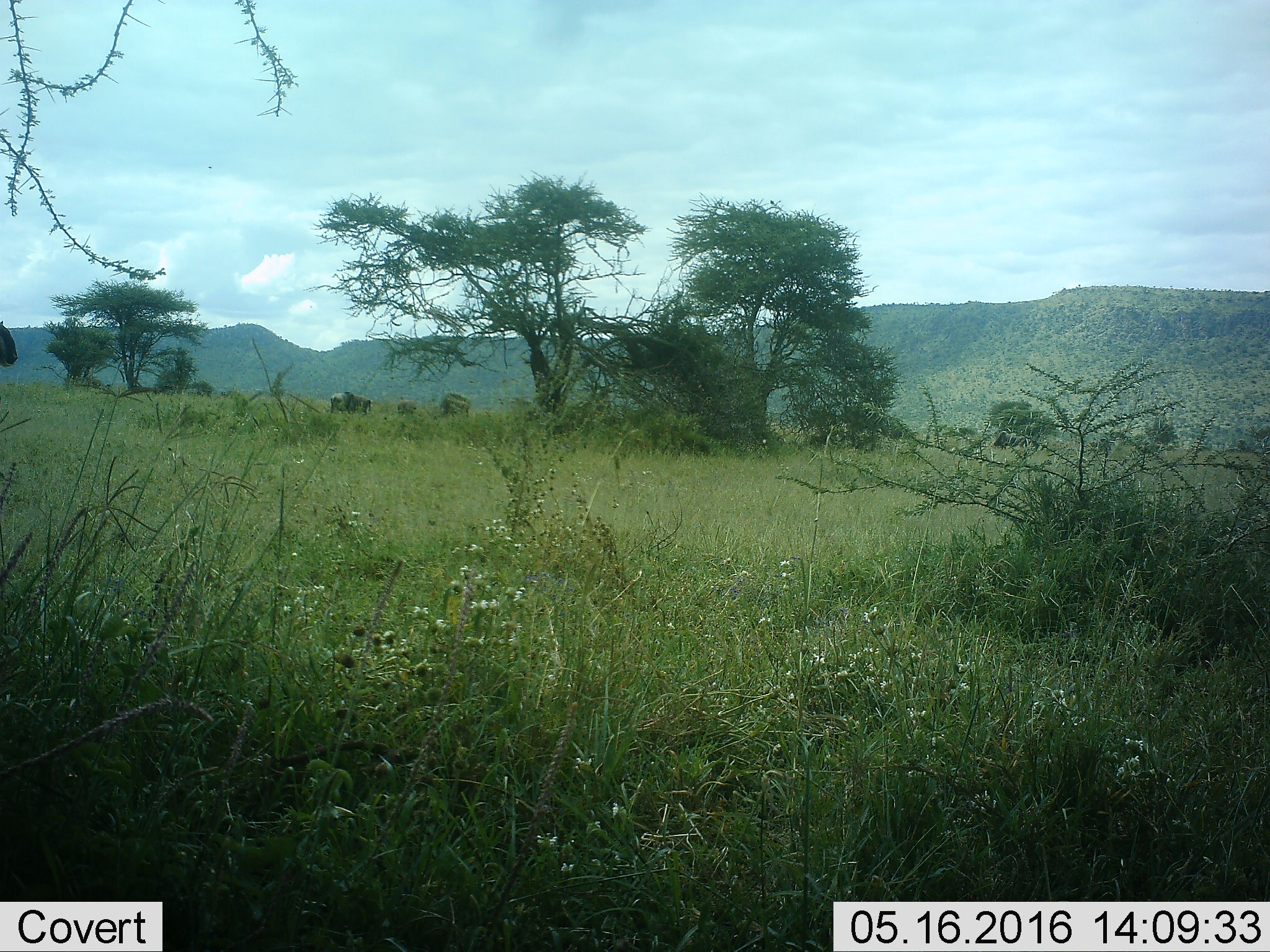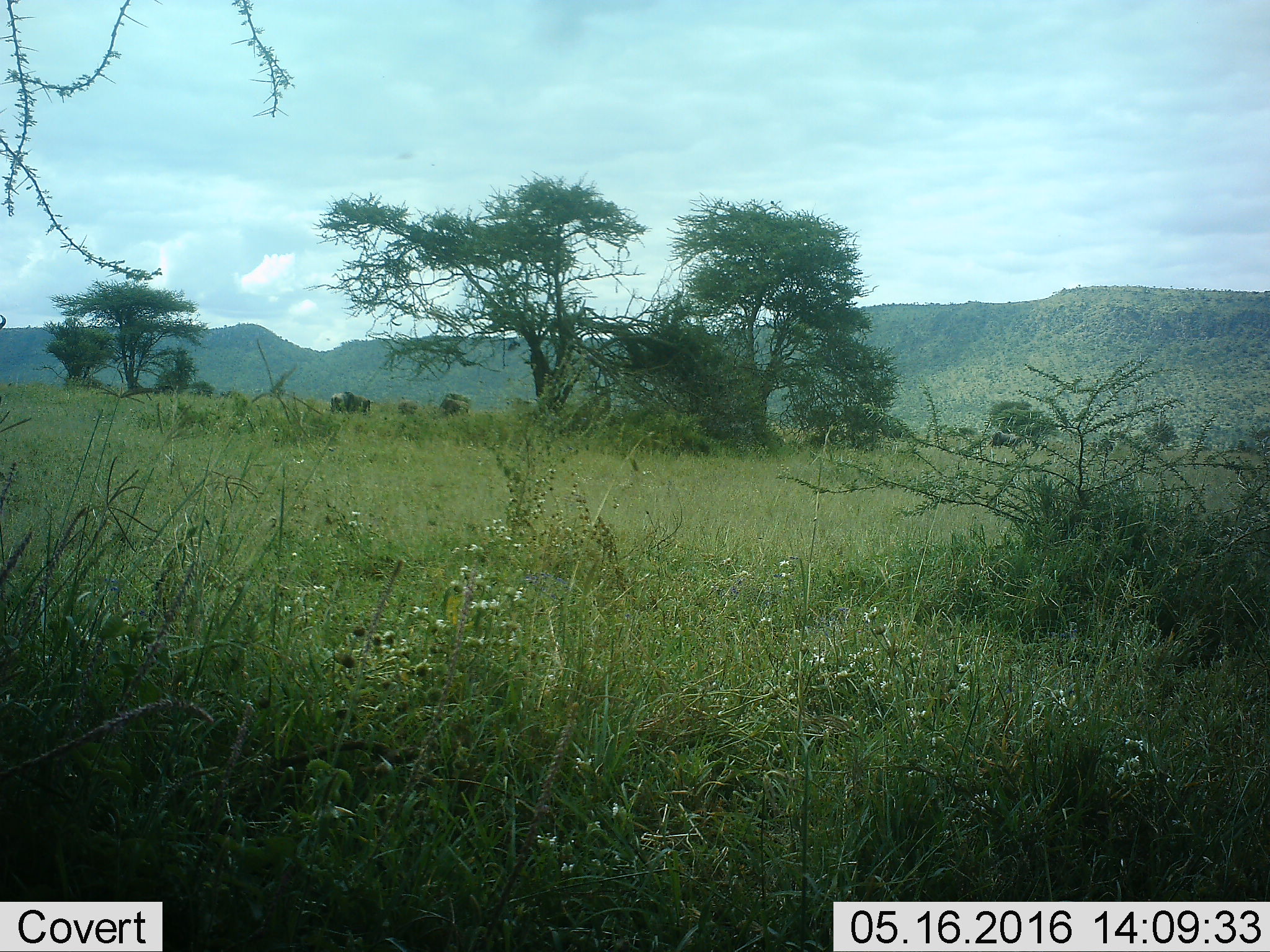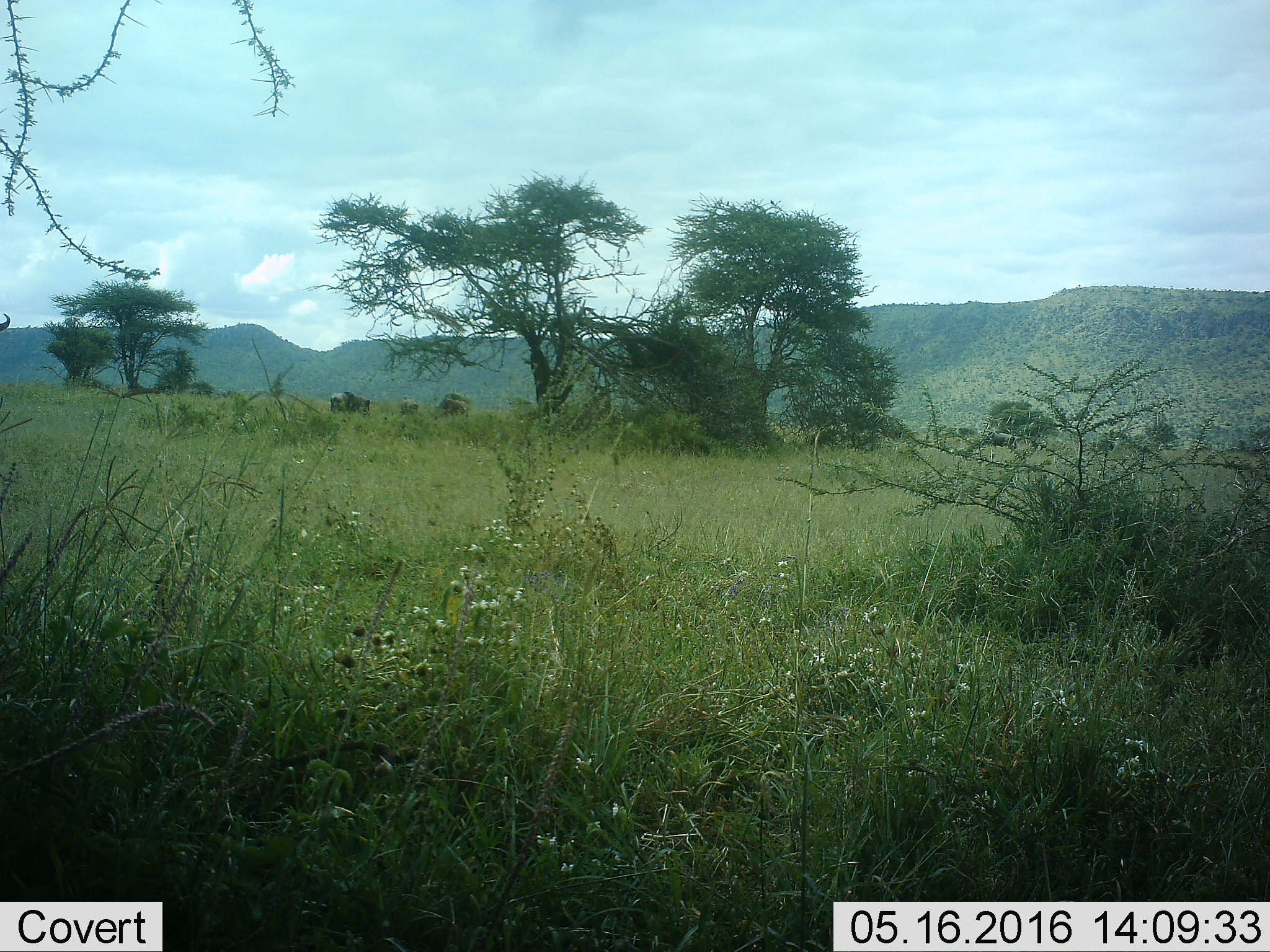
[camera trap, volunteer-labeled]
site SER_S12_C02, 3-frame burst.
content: unidentified animal